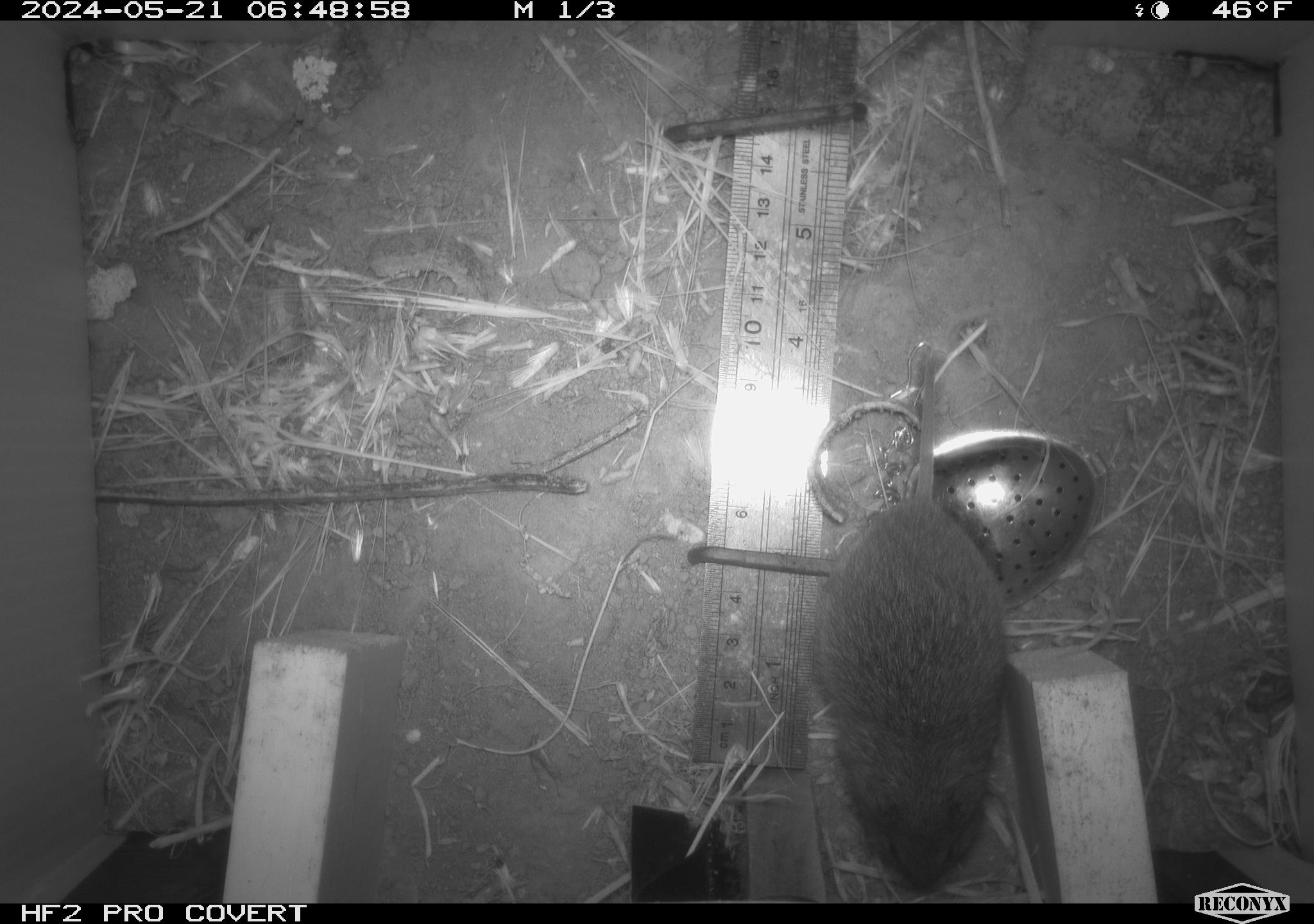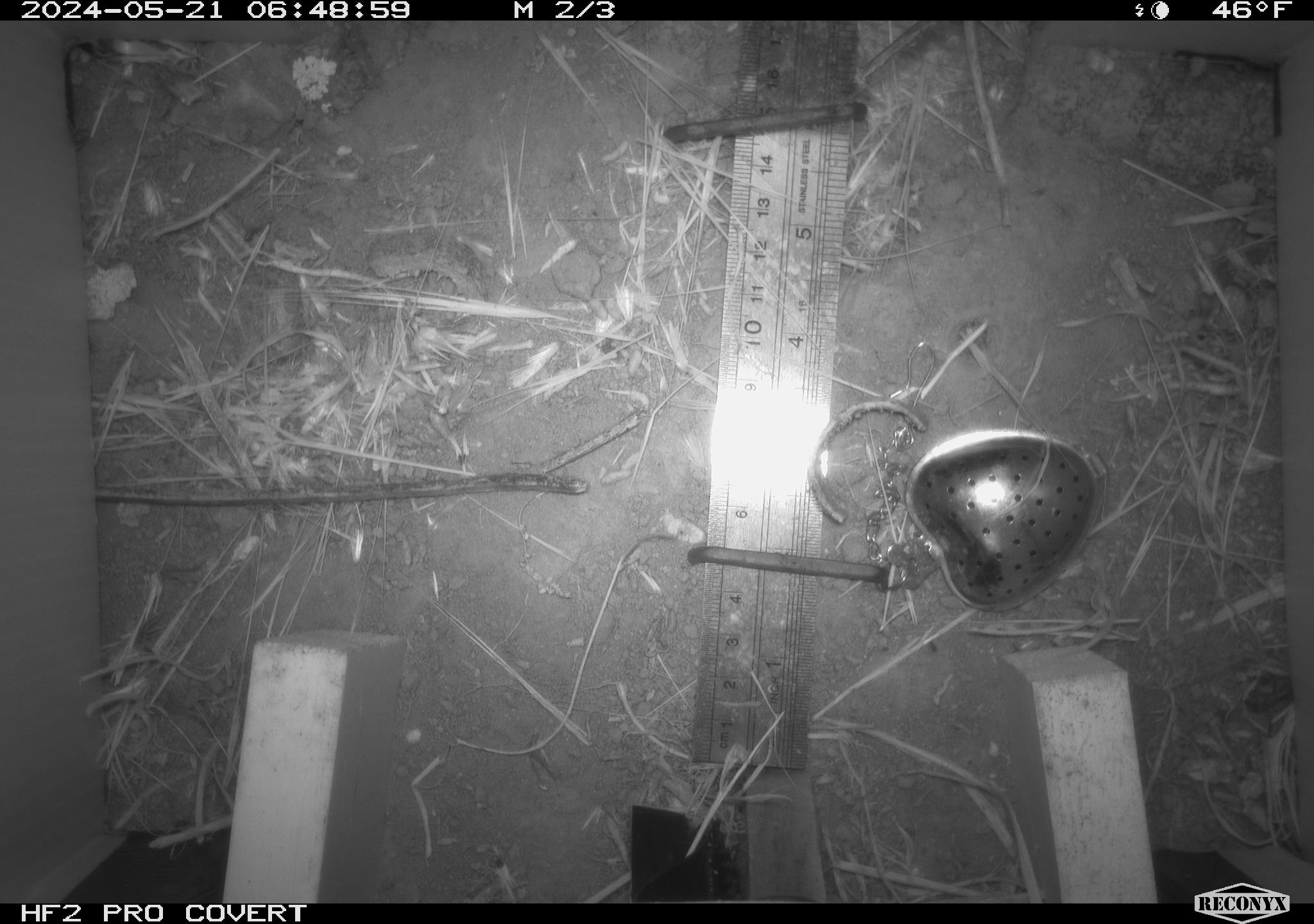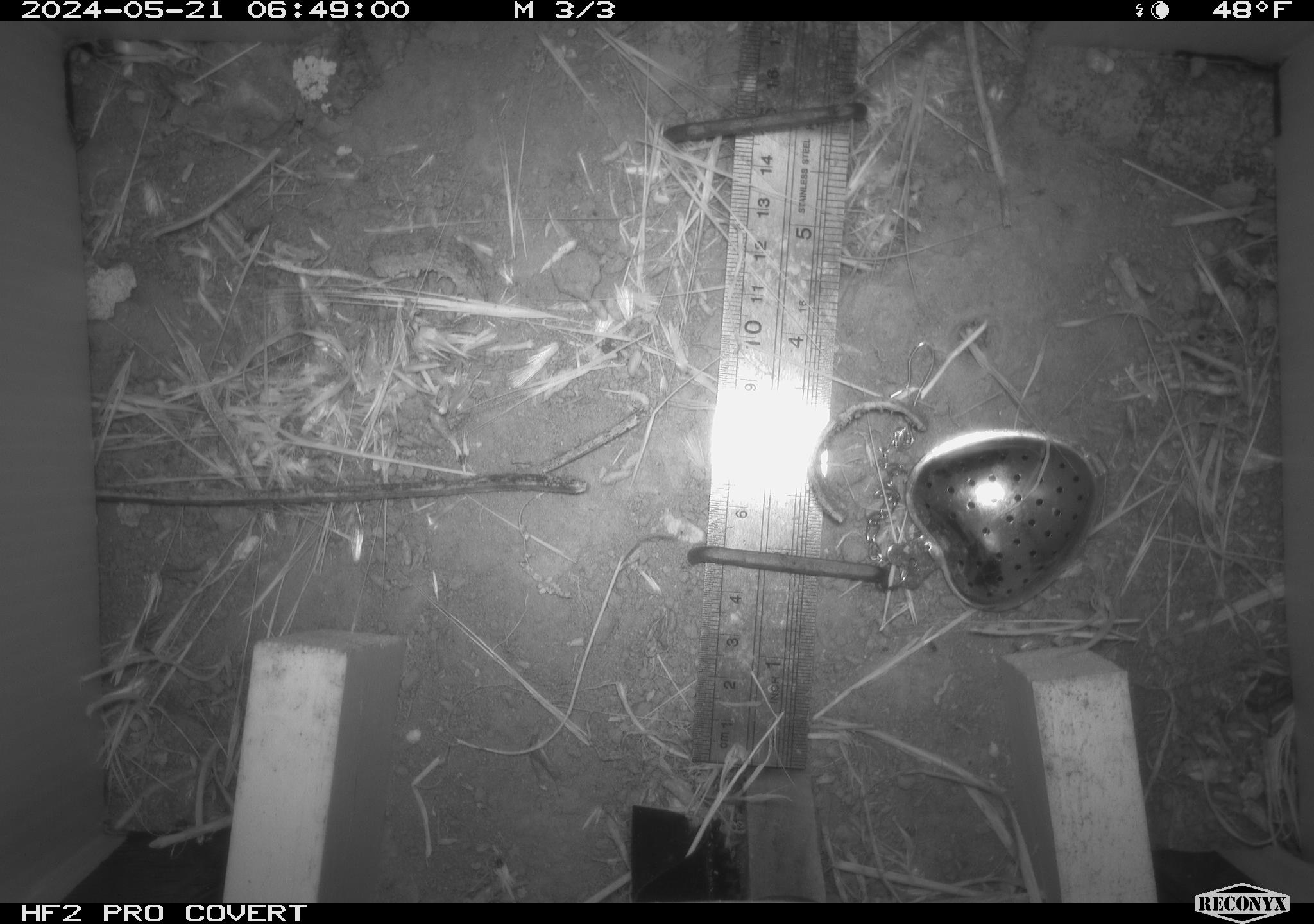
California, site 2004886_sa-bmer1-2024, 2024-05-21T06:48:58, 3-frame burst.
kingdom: Animalia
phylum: Chordata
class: Mammalia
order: Rodentia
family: Cricetidae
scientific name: Arvicolinae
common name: voles, lemmings, and muskrats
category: arvicolinae subfamily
Arvicolinae subfamily (voles, lemmings, and muskrats) (Arvicolinae).